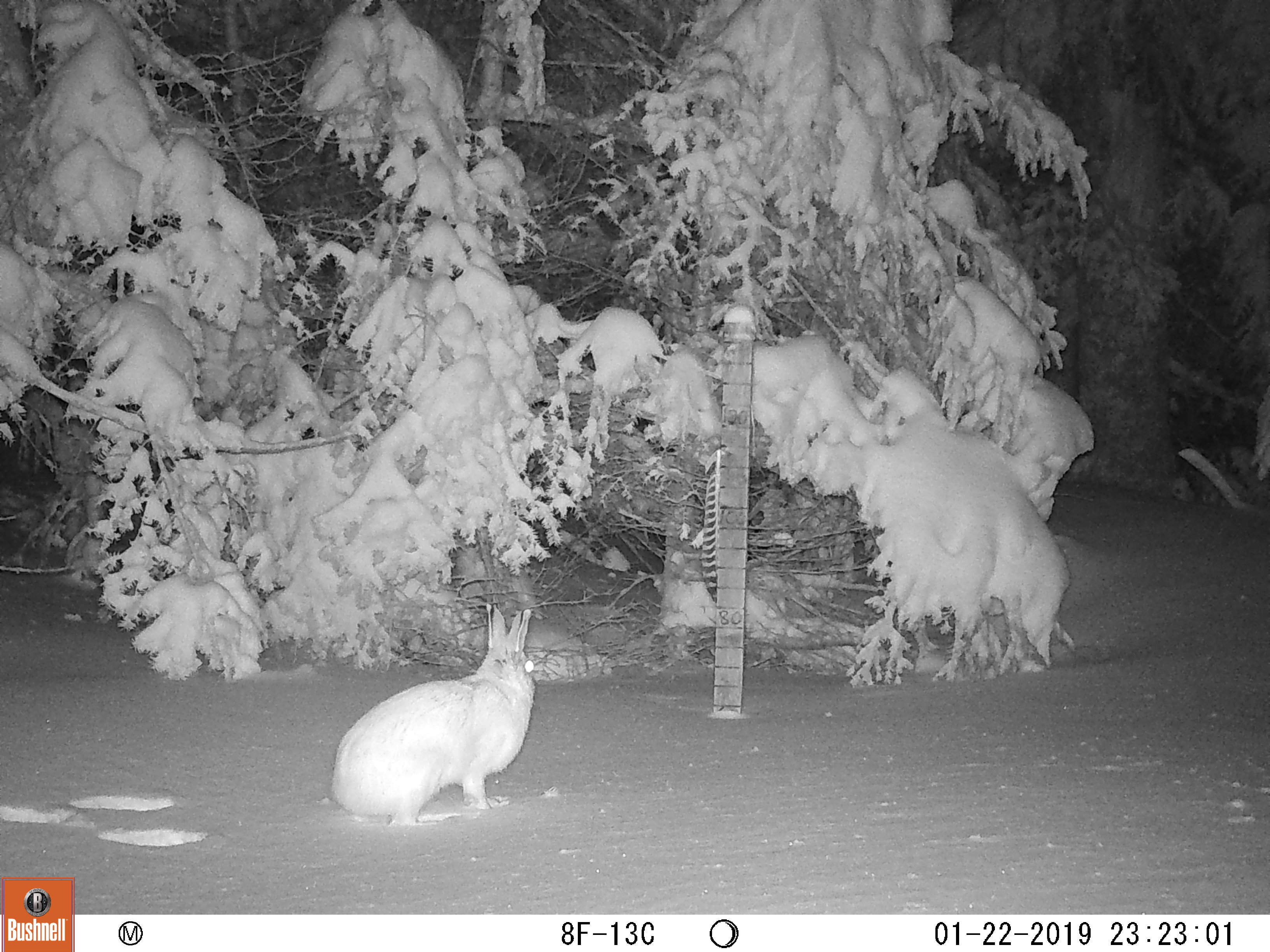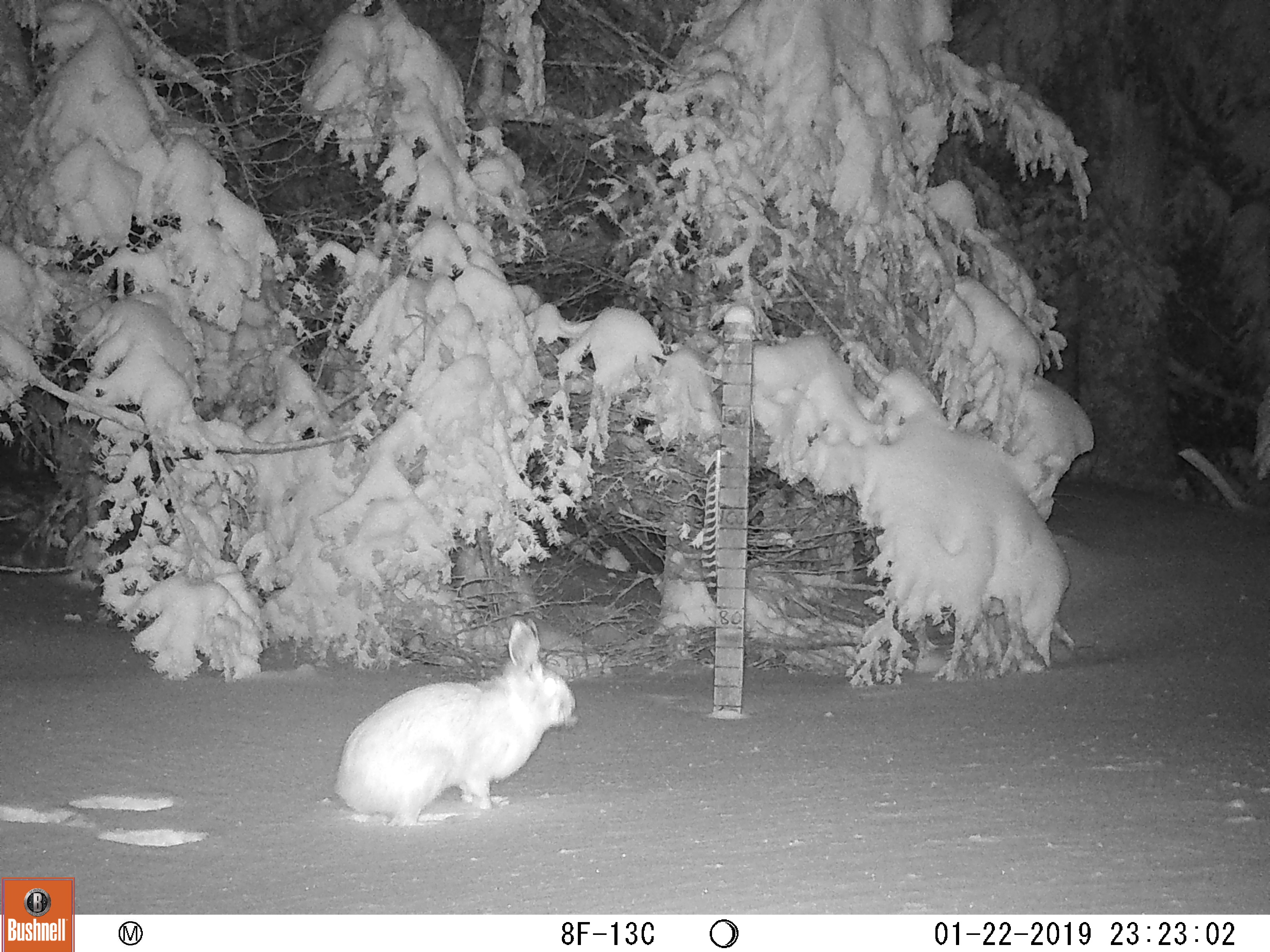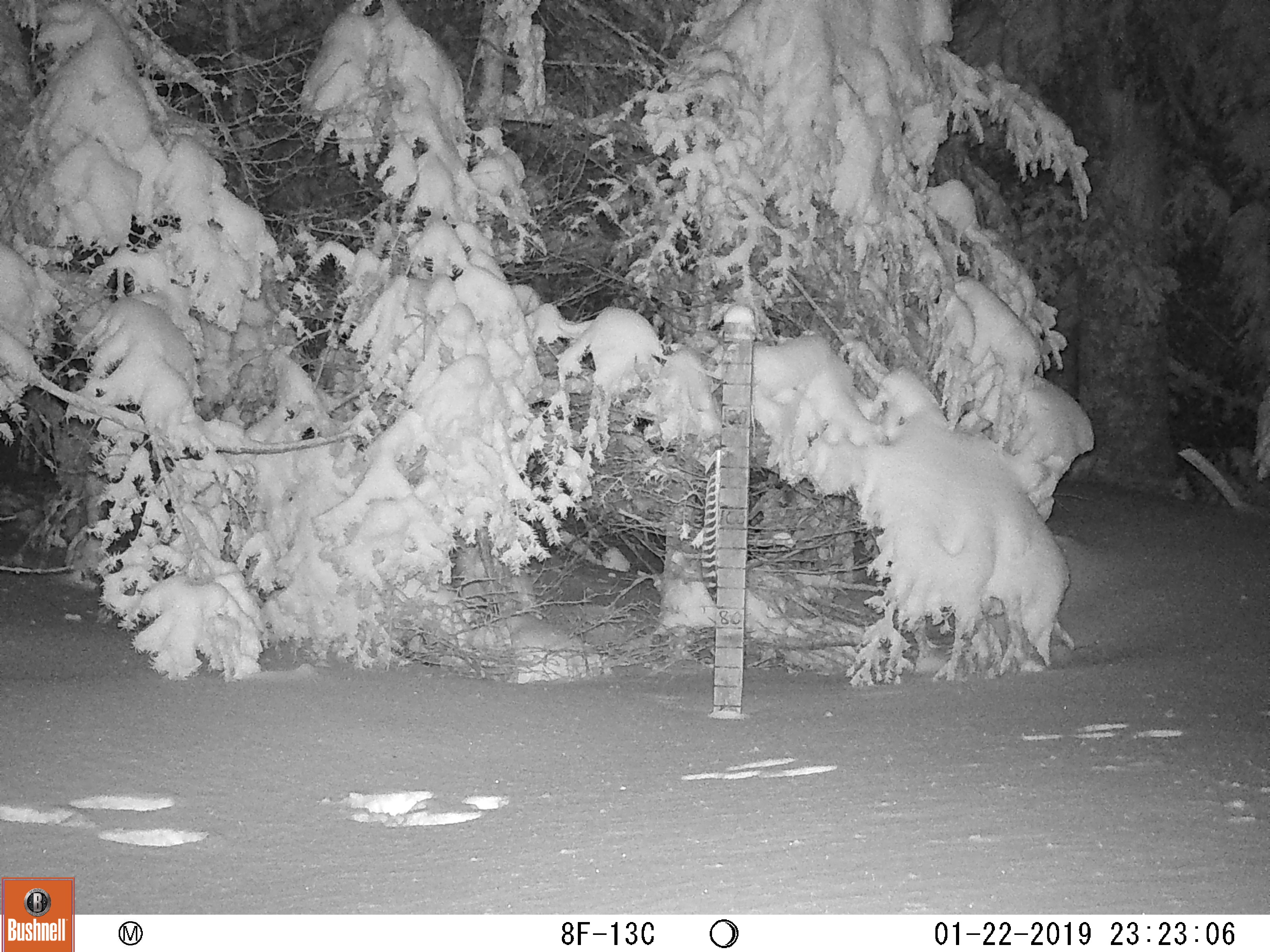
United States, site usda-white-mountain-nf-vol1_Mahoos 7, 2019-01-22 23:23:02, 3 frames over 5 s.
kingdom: Animalia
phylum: Chordata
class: Mammalia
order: Lagomorpha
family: Leporidae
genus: Lepus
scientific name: Lepus americanus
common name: snowshoe hare